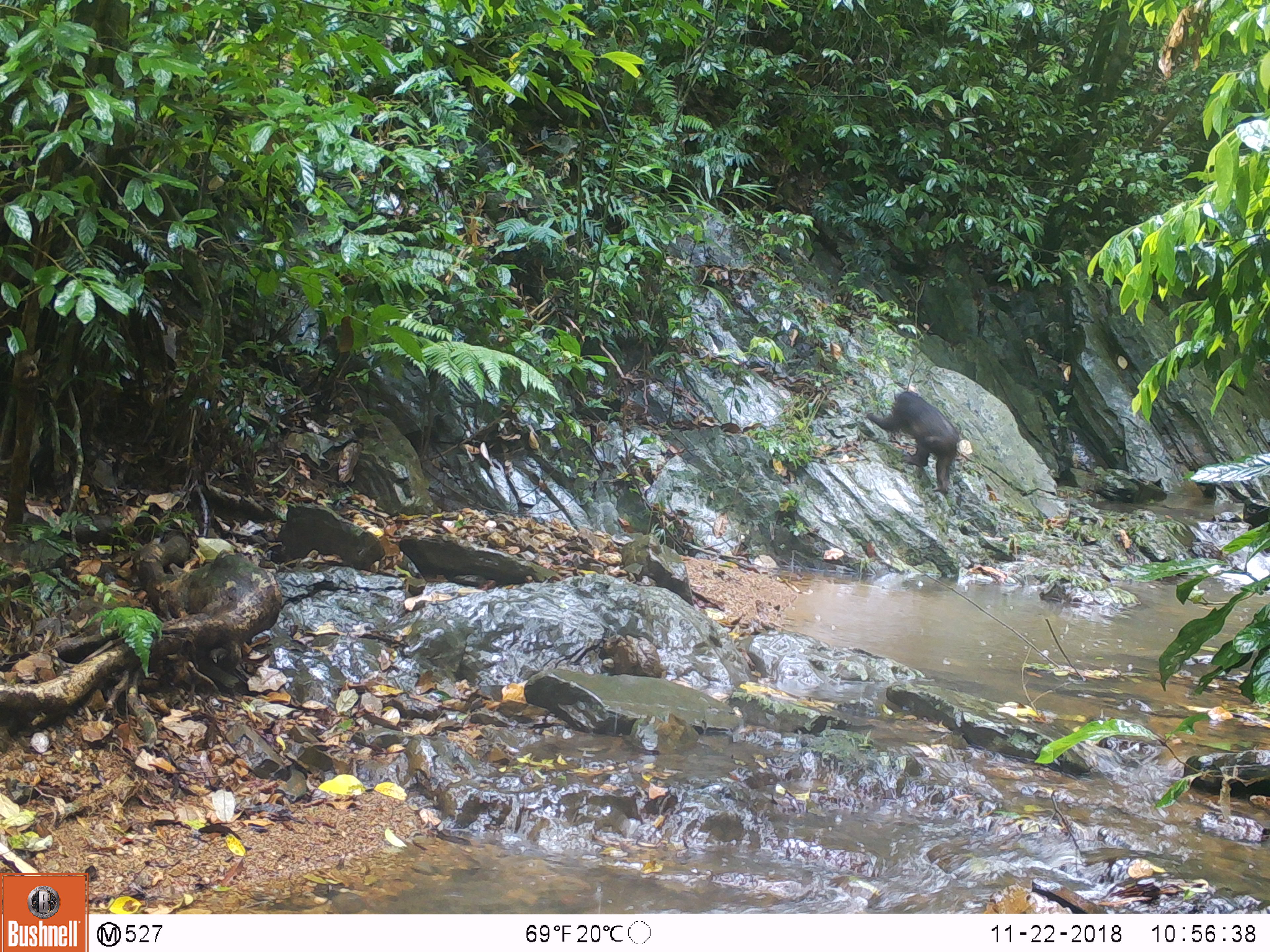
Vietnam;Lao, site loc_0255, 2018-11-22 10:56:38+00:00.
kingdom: Animalia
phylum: Chordata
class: Mammalia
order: Primates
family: Cercopithecidae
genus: Macaca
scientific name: Macaca arctoides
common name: stump-tailed macaque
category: stump tailed macaque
Stump tailed macaque (stump-tailed macaque) (Macaca arctoides). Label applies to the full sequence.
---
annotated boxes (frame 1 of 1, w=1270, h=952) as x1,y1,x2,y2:
stump tailed macaque: 866,391,960,494